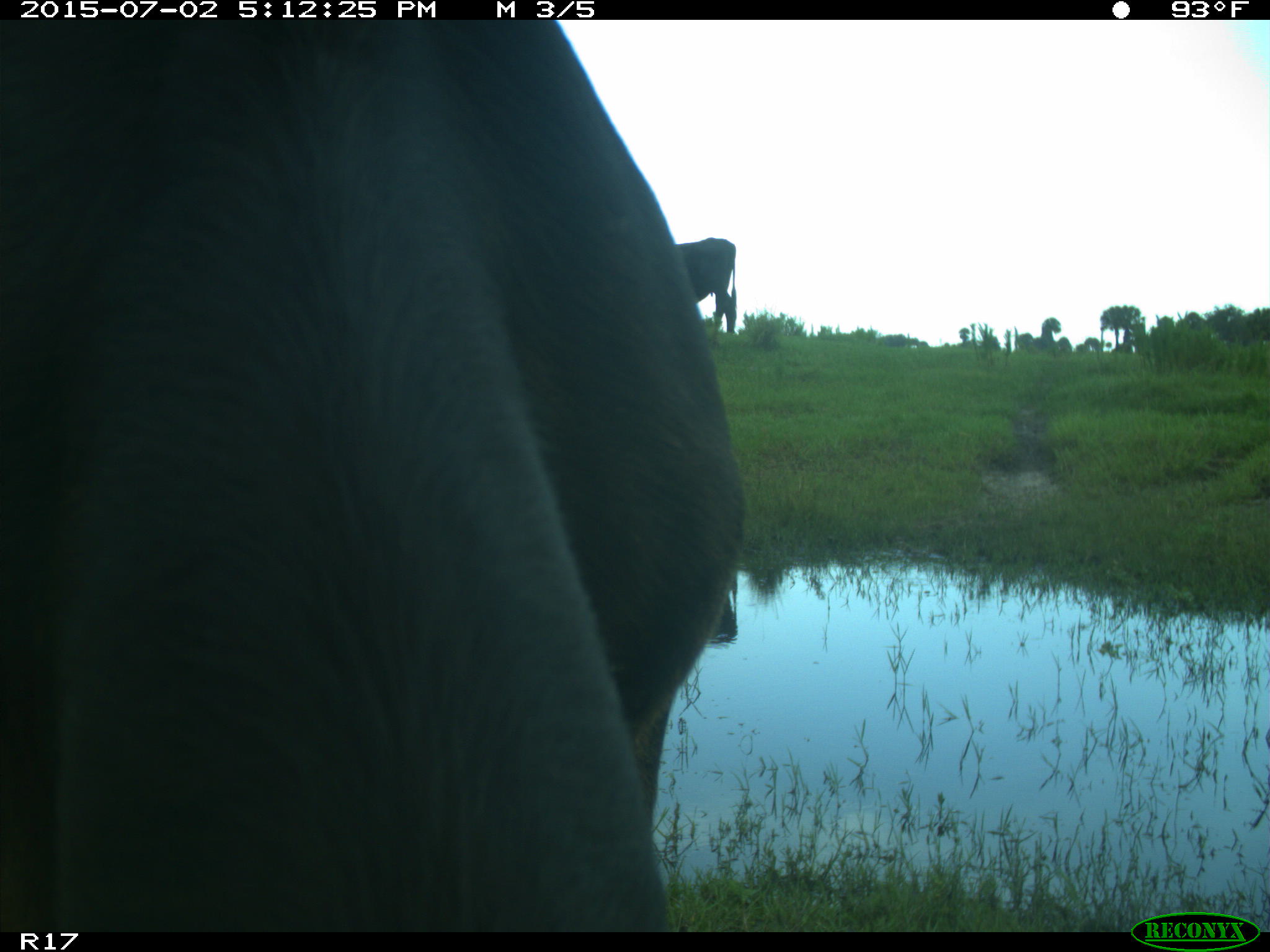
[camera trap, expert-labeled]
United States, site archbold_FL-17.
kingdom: Animalia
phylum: Chordata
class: Mammalia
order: Artiodactyla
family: Bovidae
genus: Bos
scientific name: Bos taurus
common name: domestic cow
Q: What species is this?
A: Bos taurus (domestic cow).